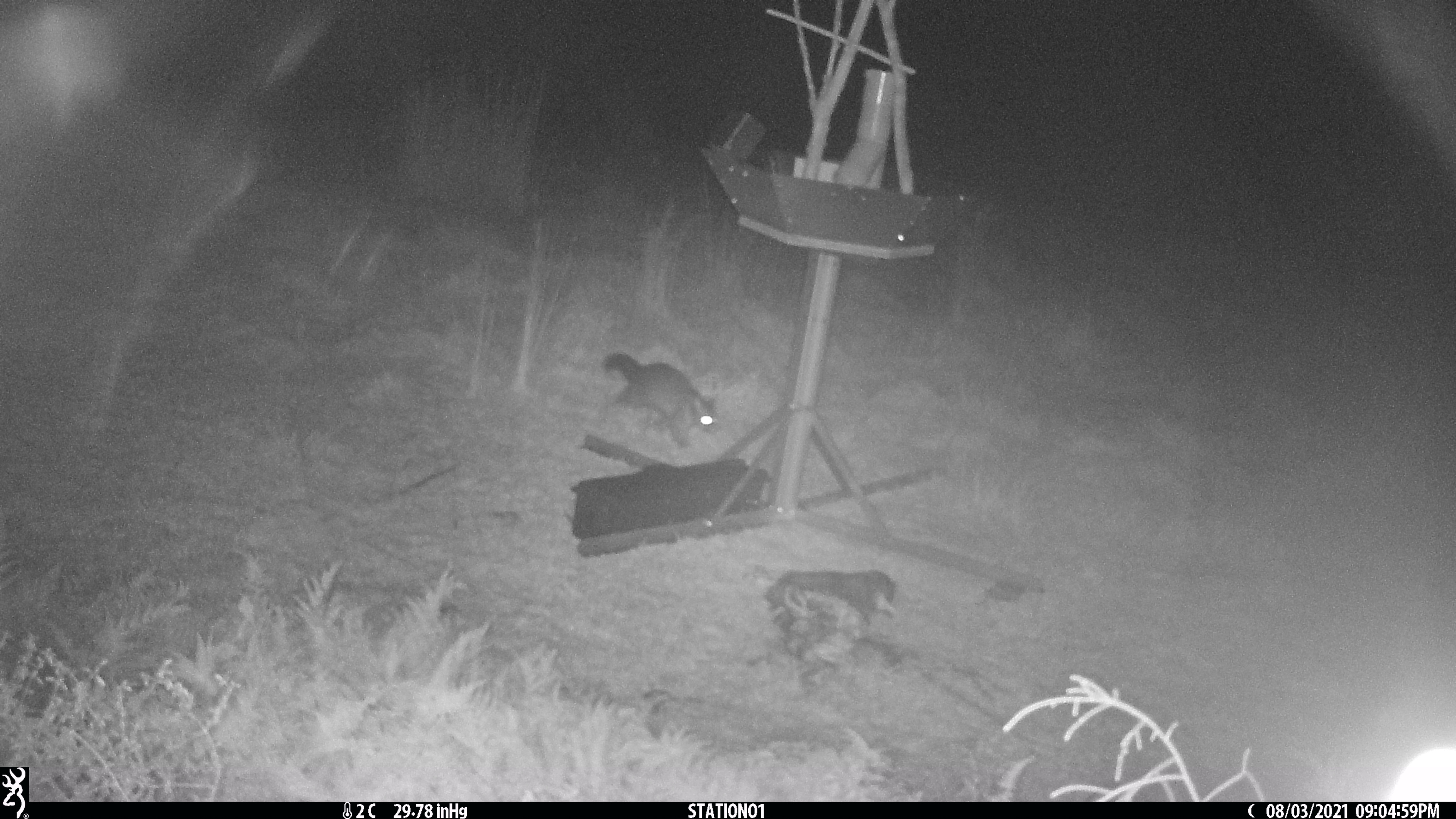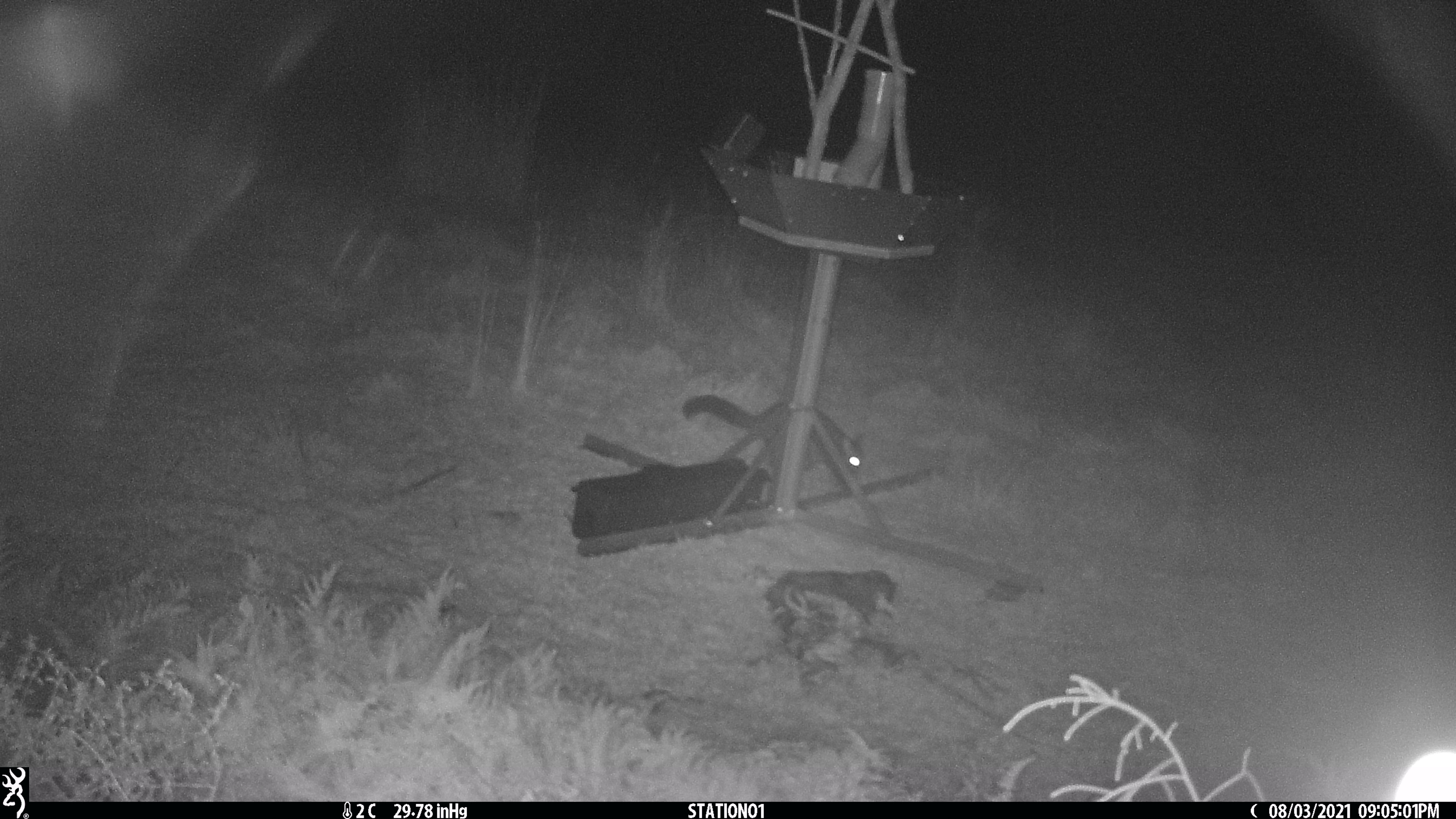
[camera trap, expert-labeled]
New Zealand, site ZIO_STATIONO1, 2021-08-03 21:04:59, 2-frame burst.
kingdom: Animalia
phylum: Chordata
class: Mammalia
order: Diprotodontia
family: Phalangeridae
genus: Trichosurus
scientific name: Trichosurus vulpecula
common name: common brushtail possum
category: possum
Possum (common brushtail possum) (Trichosurus vulpecula).